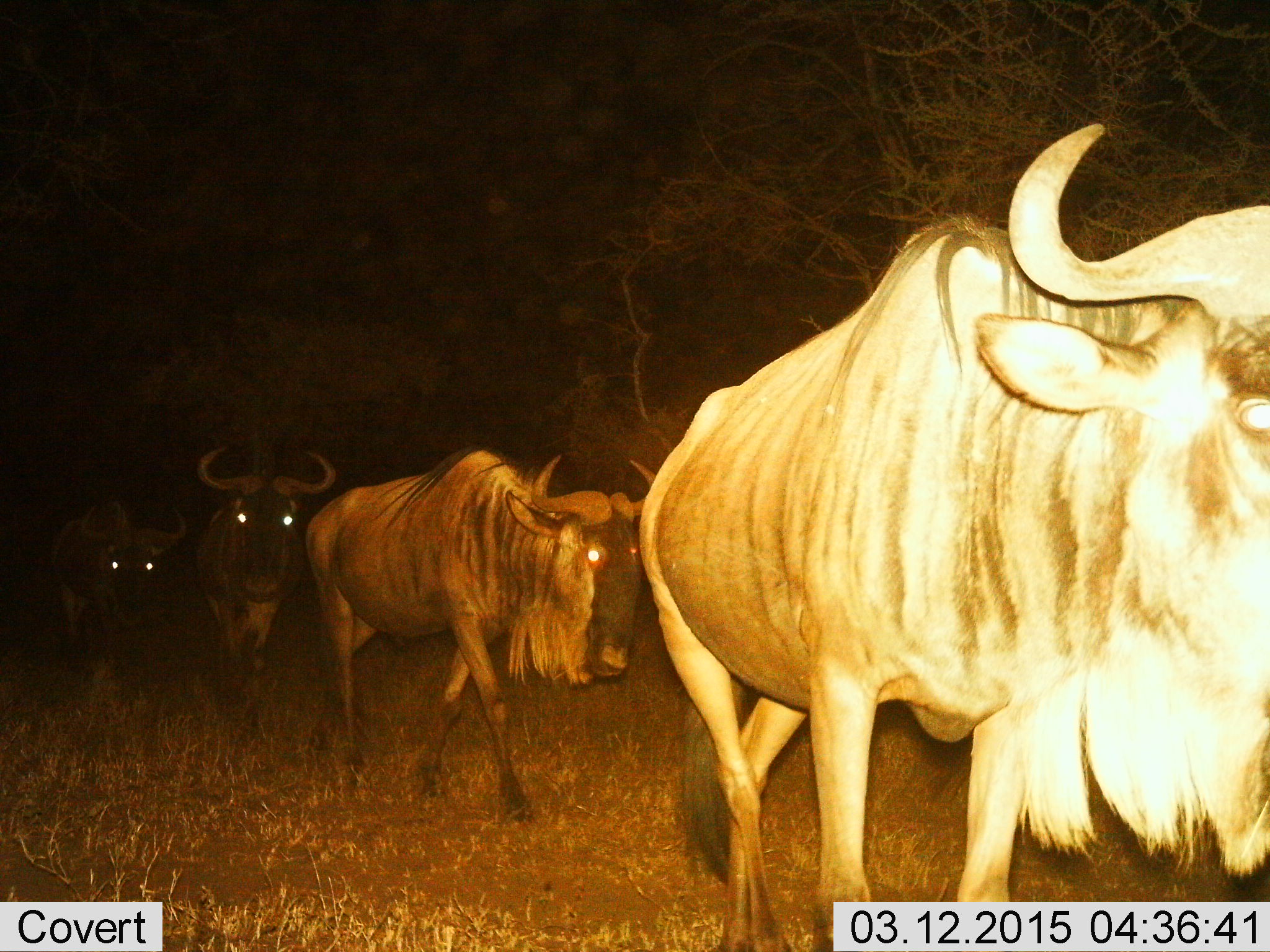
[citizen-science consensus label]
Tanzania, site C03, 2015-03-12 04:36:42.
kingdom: Animalia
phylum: Chordata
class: Mammalia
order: Artiodactyla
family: Bovidae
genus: Connochaetes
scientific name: Connochaetes taurinus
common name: blue wildebeest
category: wildebeest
Wildebeest (blue wildebeest) (Connochaetes taurinus), count 4. Behavior (volunteer vote fractions): standing 20%, resting 0%, moving 100%, interacting 0%. Young present (vote fraction): 0%. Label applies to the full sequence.